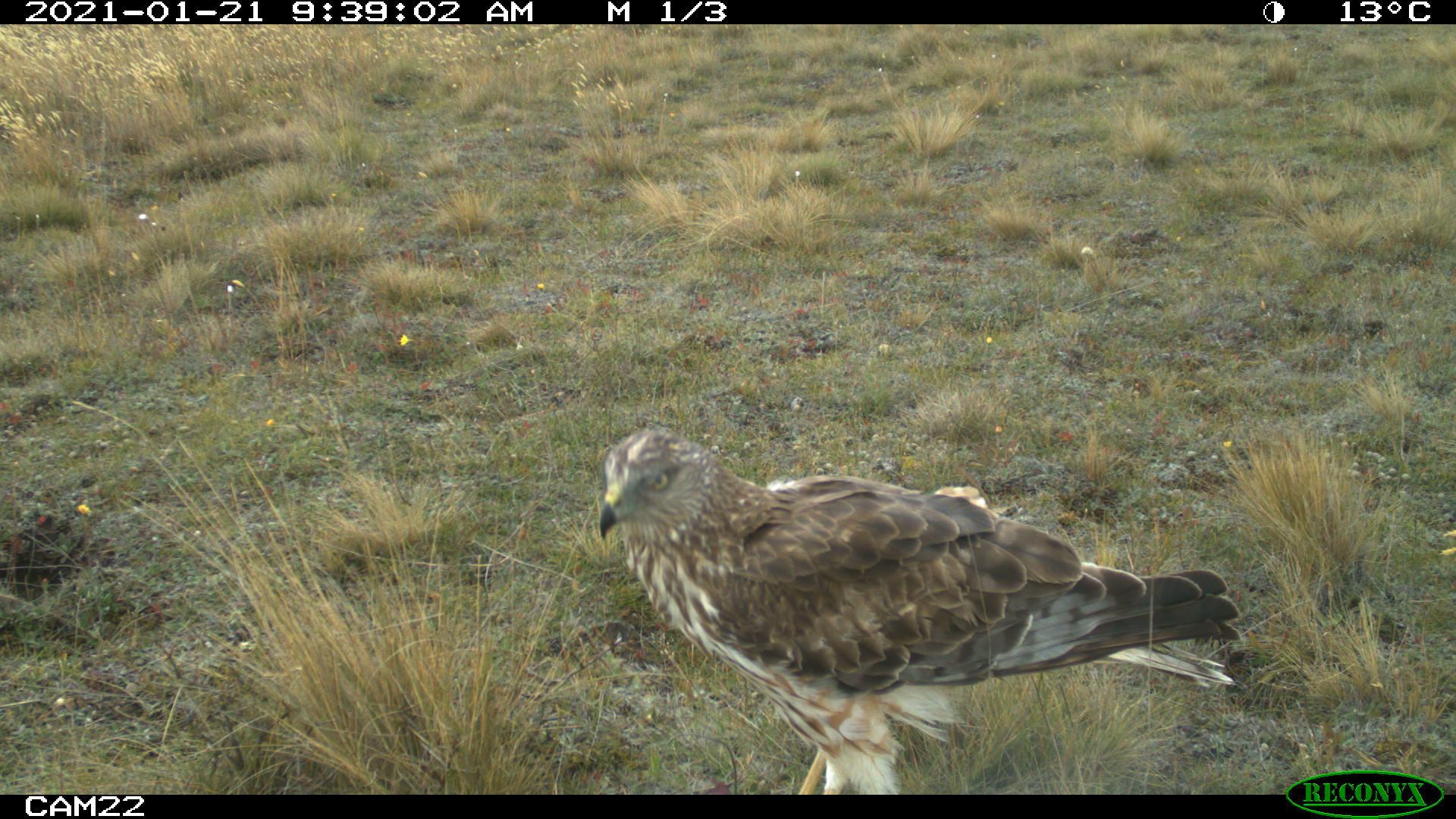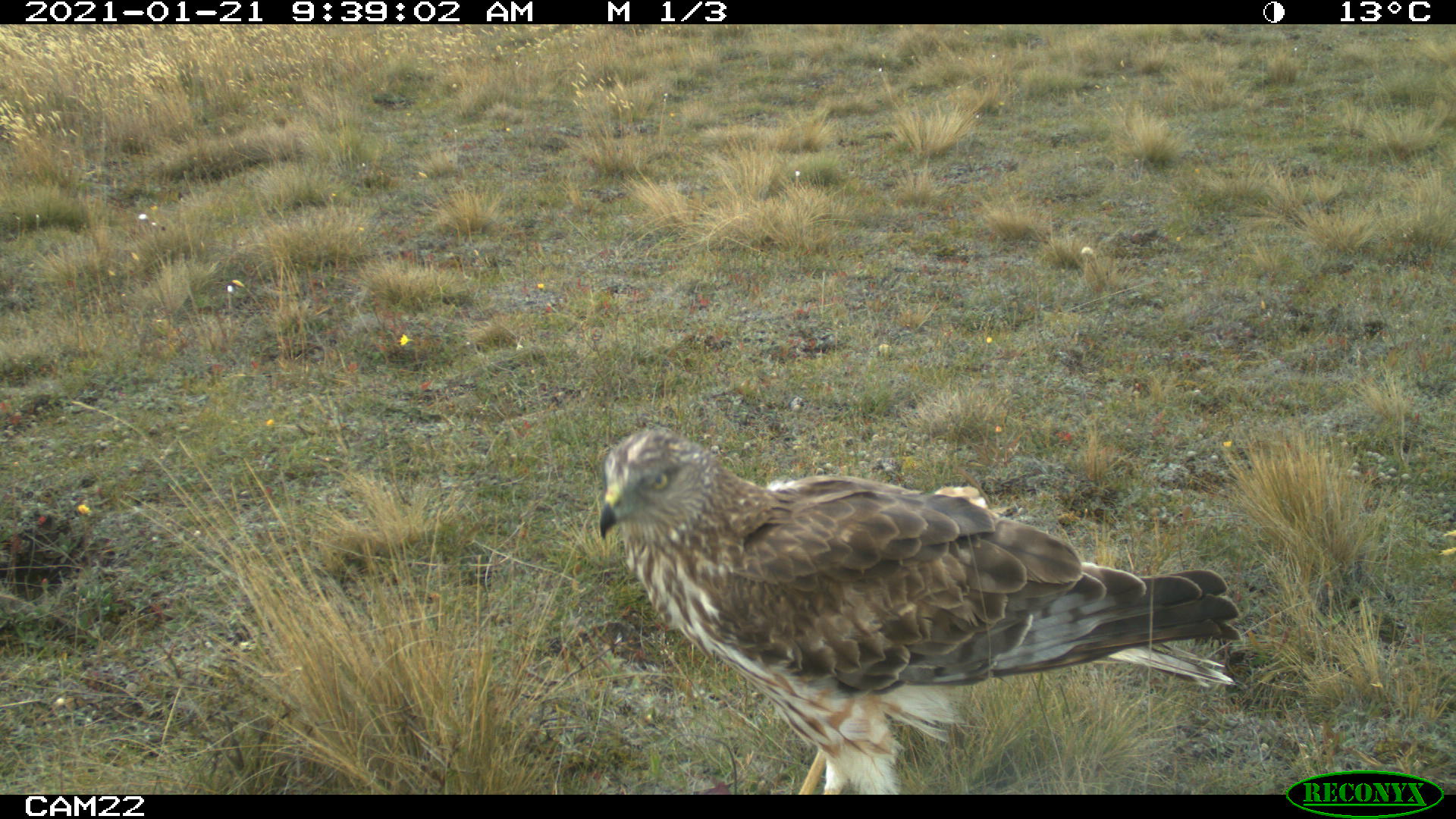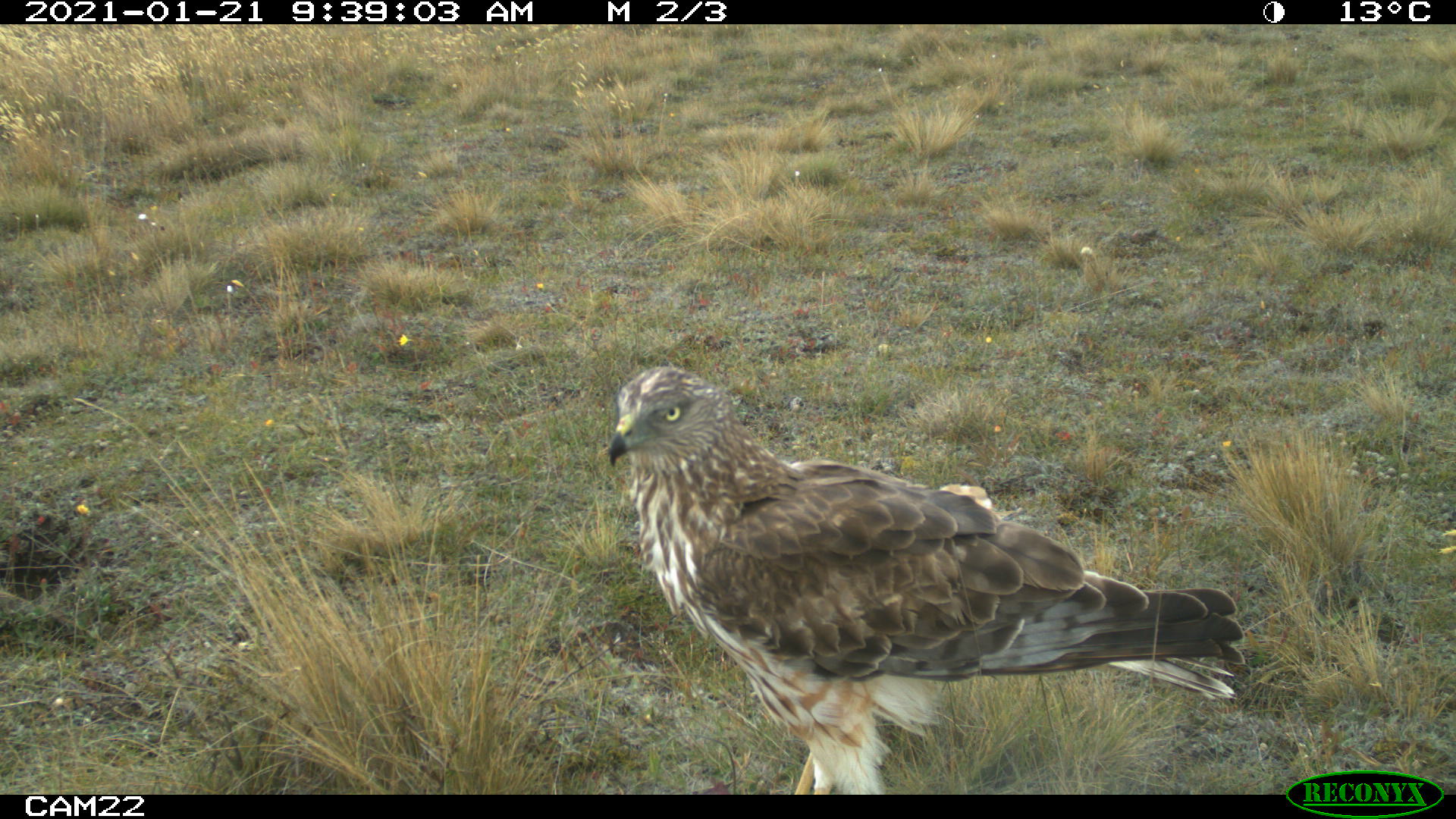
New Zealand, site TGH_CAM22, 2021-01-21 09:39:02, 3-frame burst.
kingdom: Animalia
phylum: Chordata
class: Aves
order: Accipitriformes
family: Accipitridae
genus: Circus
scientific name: Circus approximans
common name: swamp harrier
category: harrier